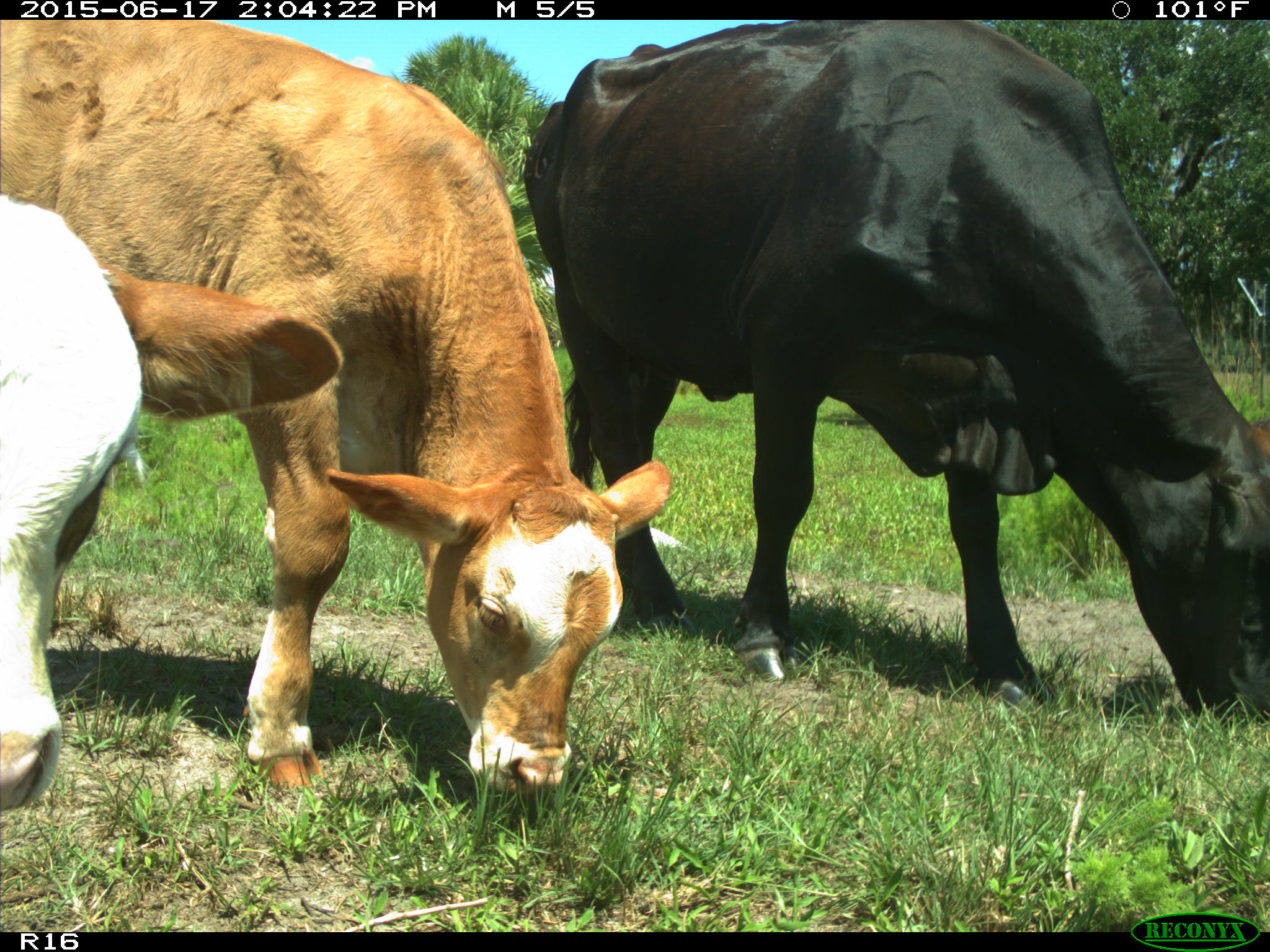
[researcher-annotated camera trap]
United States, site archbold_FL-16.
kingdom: Animalia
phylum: Chordata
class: Mammalia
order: Artiodactyla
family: Bovidae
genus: Bos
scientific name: Bos taurus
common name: domestic cow